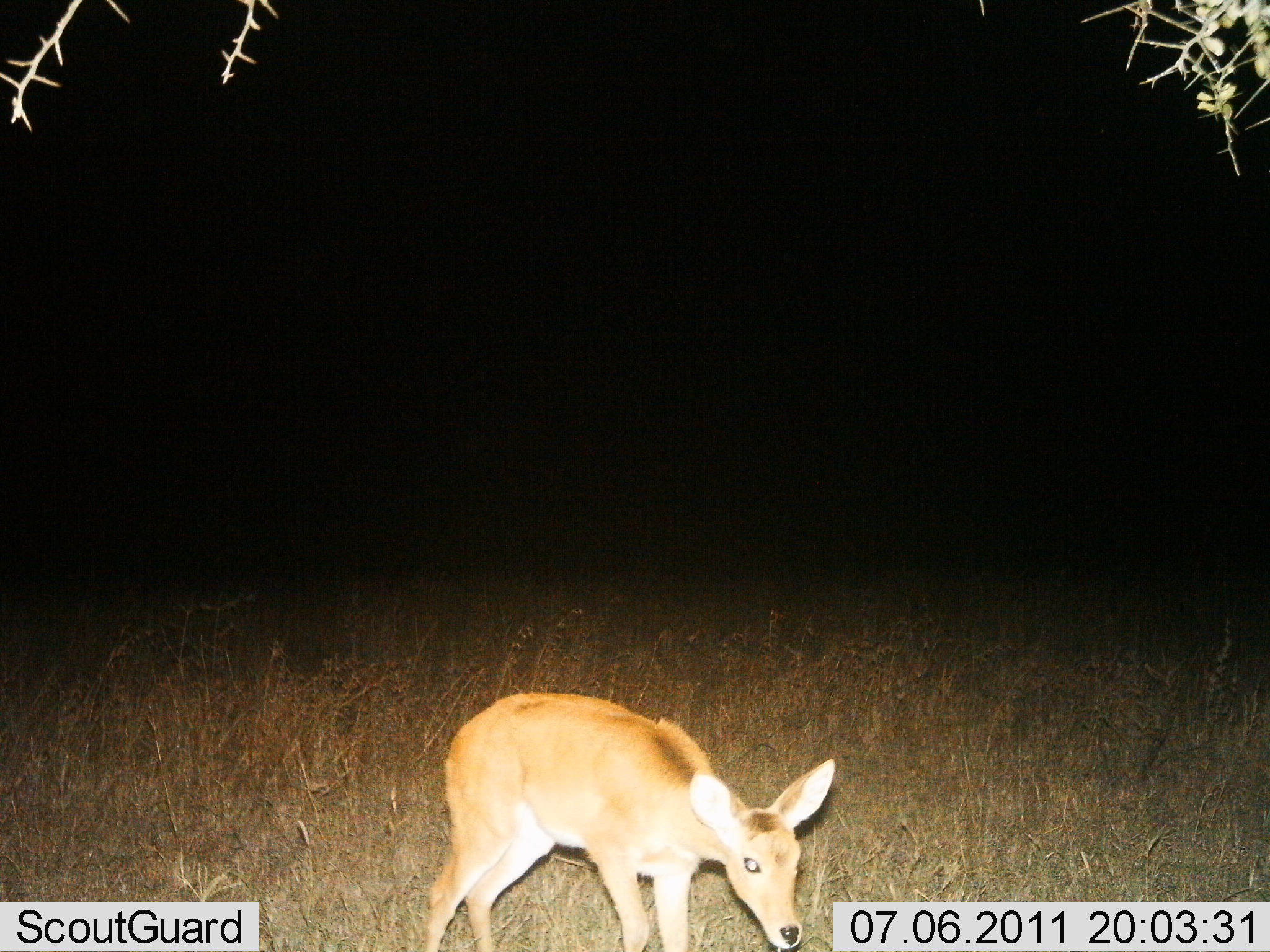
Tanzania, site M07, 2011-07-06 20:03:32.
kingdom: Animalia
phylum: Chordata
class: Mammalia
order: Artiodactyla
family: Bovidae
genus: Redunca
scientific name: Redunca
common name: reedbuck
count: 1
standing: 64%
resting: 0%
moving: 0%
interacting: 0%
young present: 9%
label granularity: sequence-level